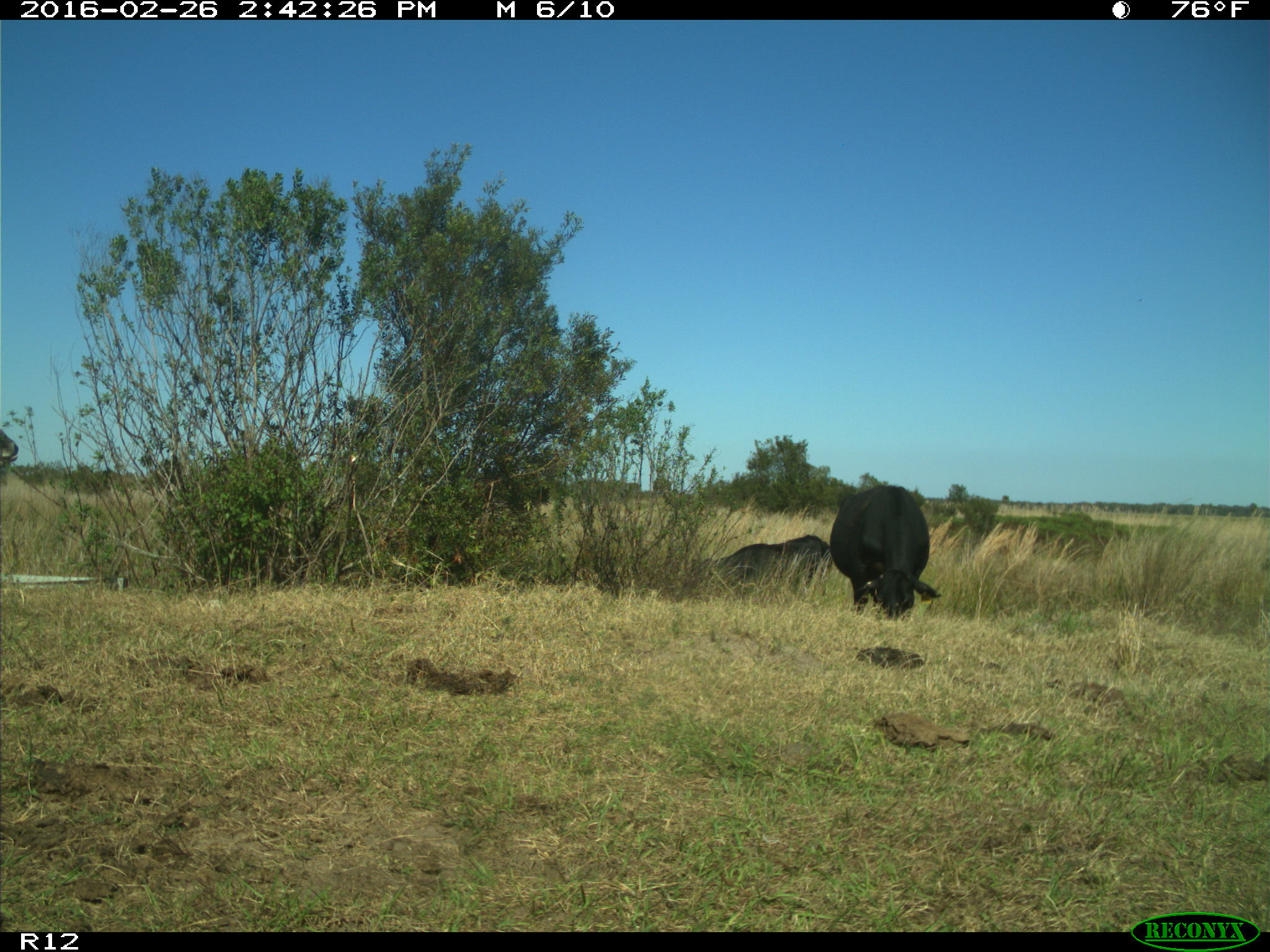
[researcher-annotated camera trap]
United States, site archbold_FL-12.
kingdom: Animalia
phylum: Chordata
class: Mammalia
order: Artiodactyla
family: Bovidae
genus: Bos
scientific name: Bos taurus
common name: domestic cow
Bos taurus (domestic cow).